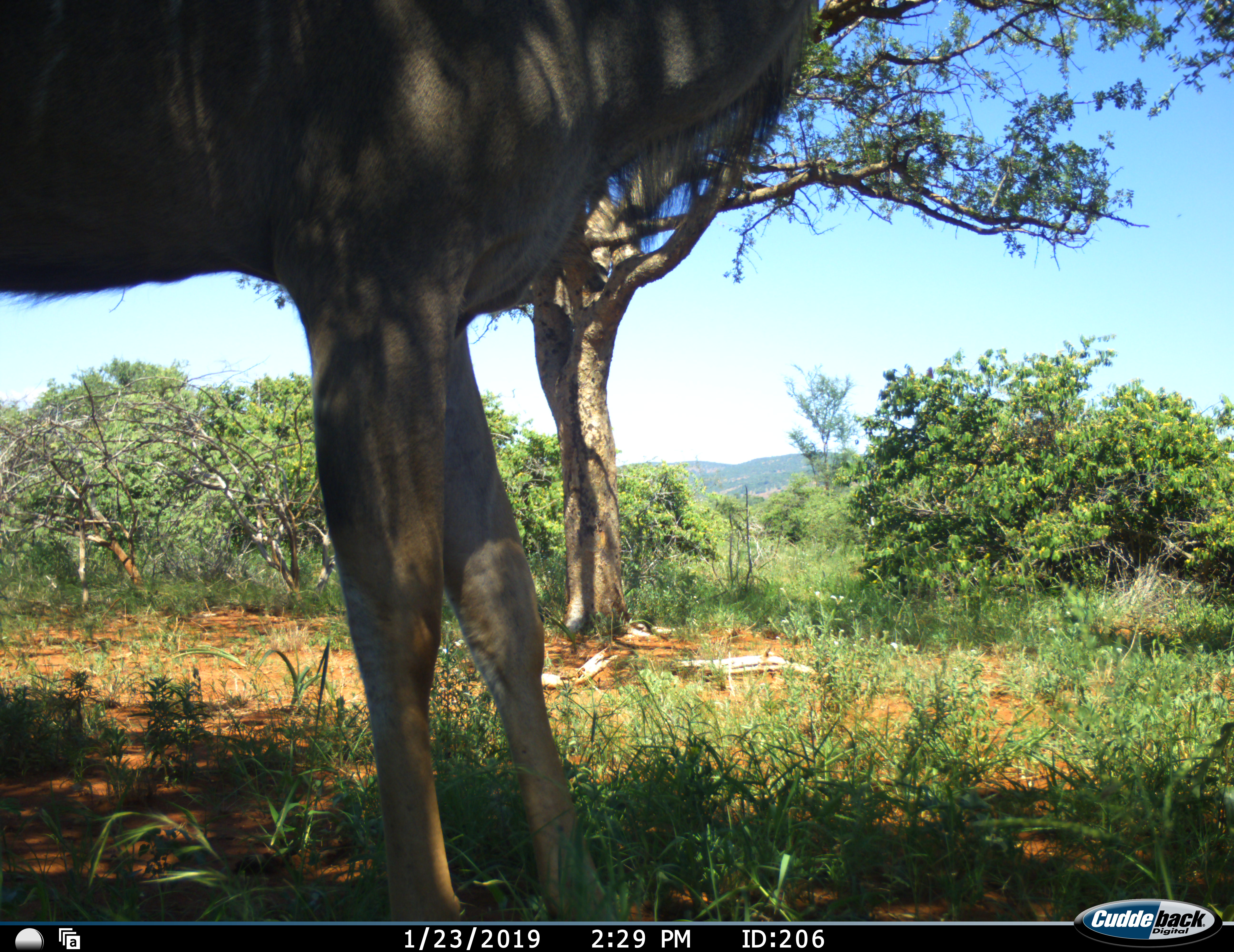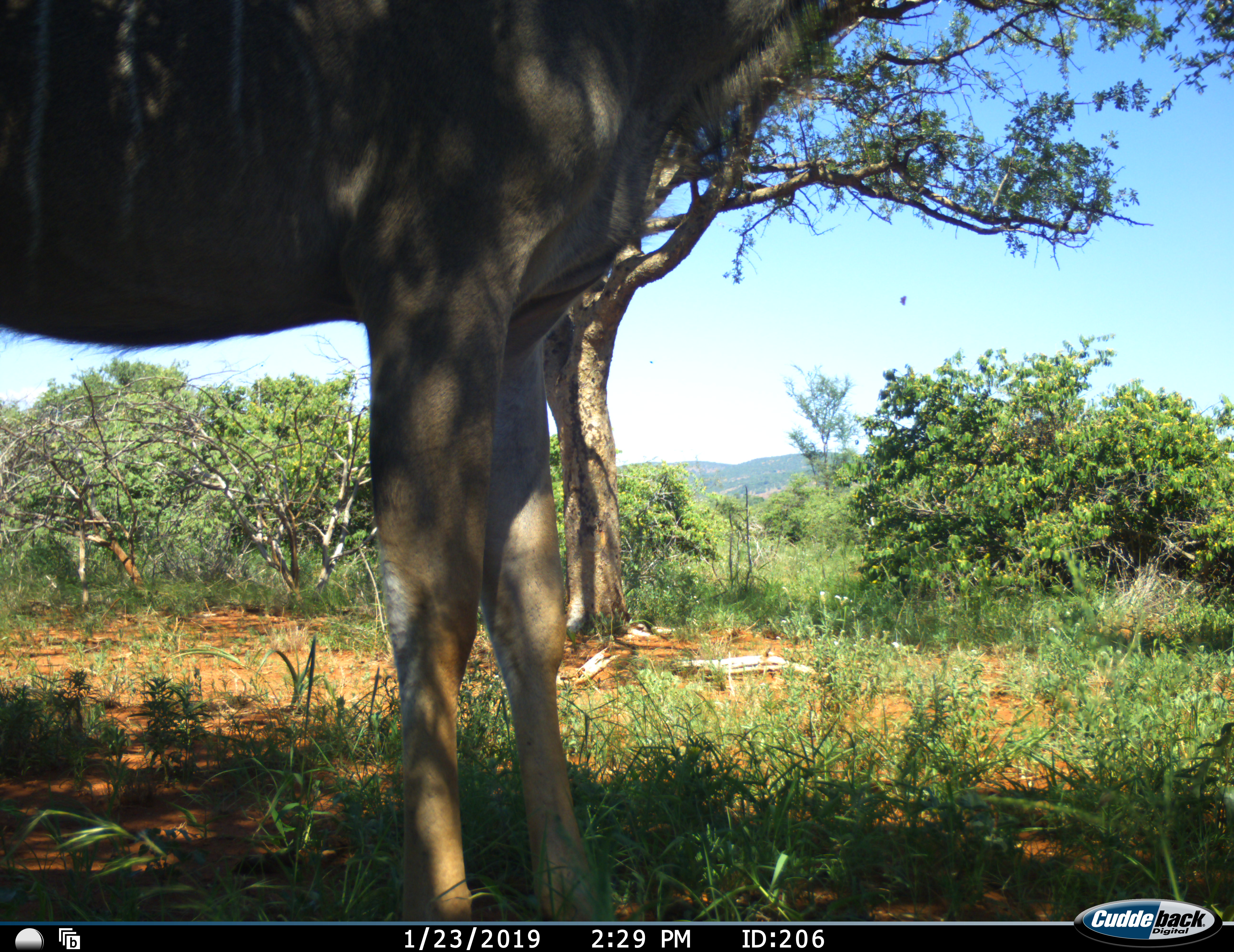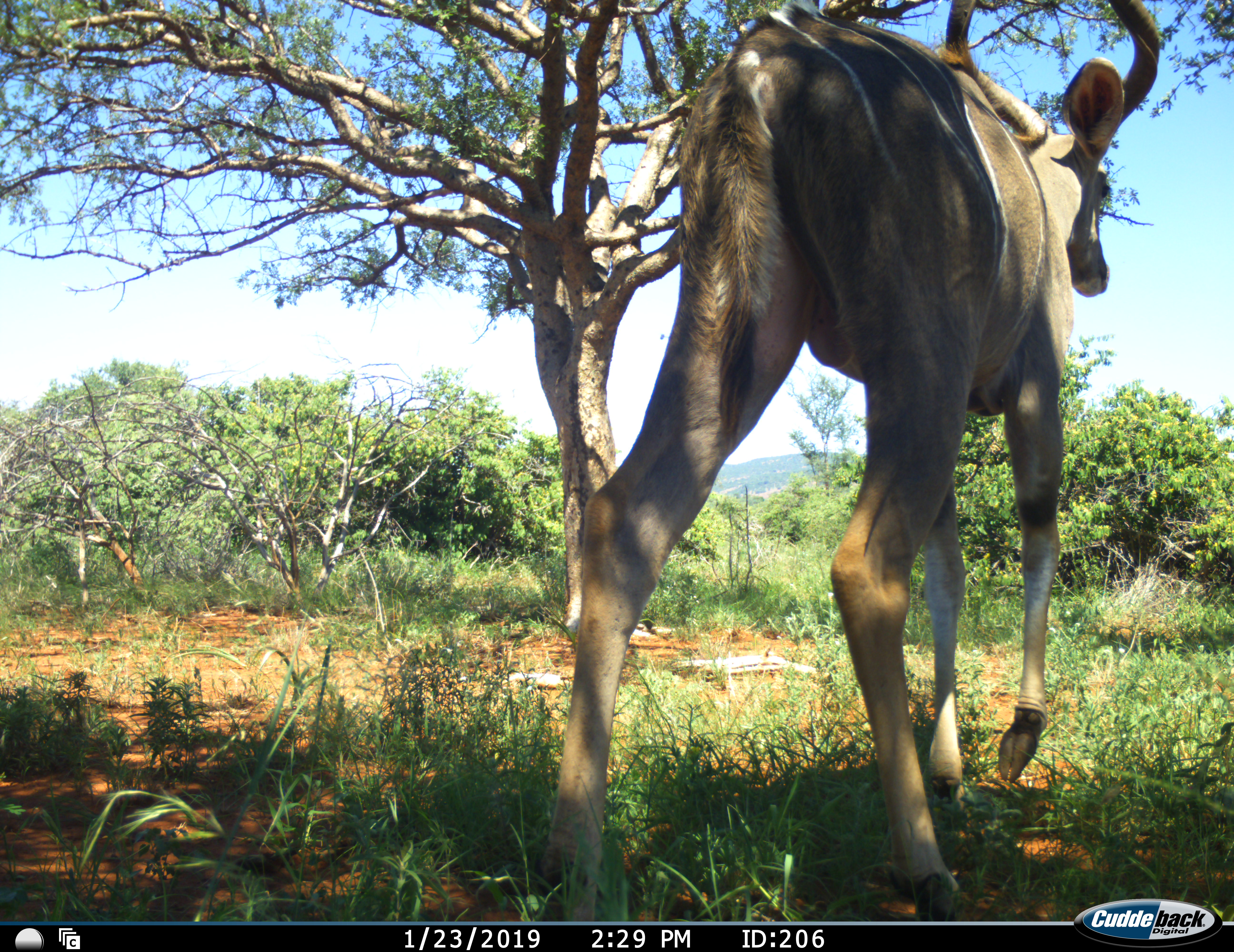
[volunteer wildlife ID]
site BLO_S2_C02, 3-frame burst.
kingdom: Animalia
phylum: Chordata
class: Mammalia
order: Artiodactyla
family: Bovidae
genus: Tragelaphus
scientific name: Tragelaphus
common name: kudu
Kudu (Tragelaphus), count 1. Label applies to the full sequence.